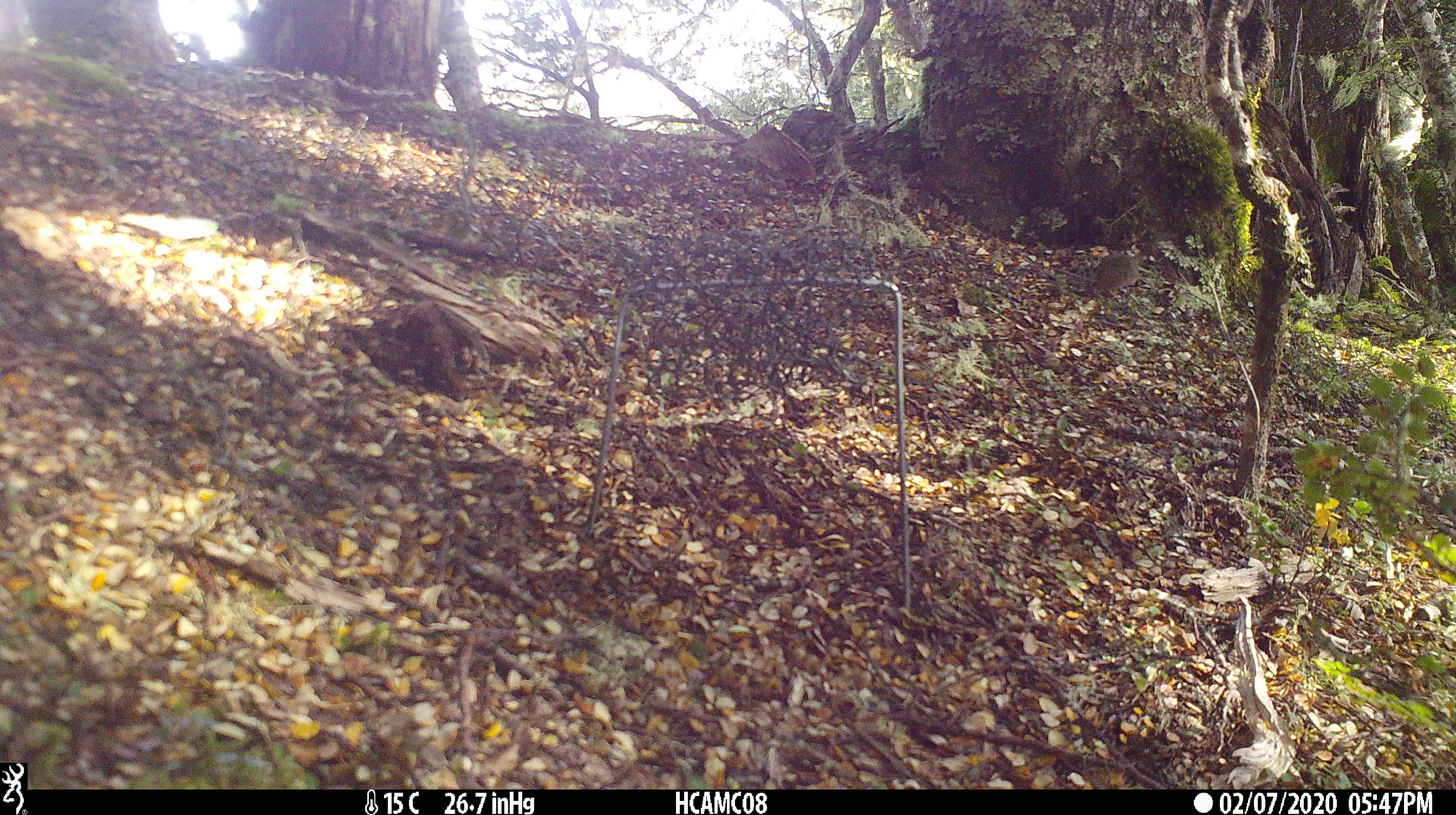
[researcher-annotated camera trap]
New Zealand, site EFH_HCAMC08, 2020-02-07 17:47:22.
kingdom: Animalia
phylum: Chordata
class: Mammalia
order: Rodentia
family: Muridae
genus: Mus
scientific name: Mus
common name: mouse